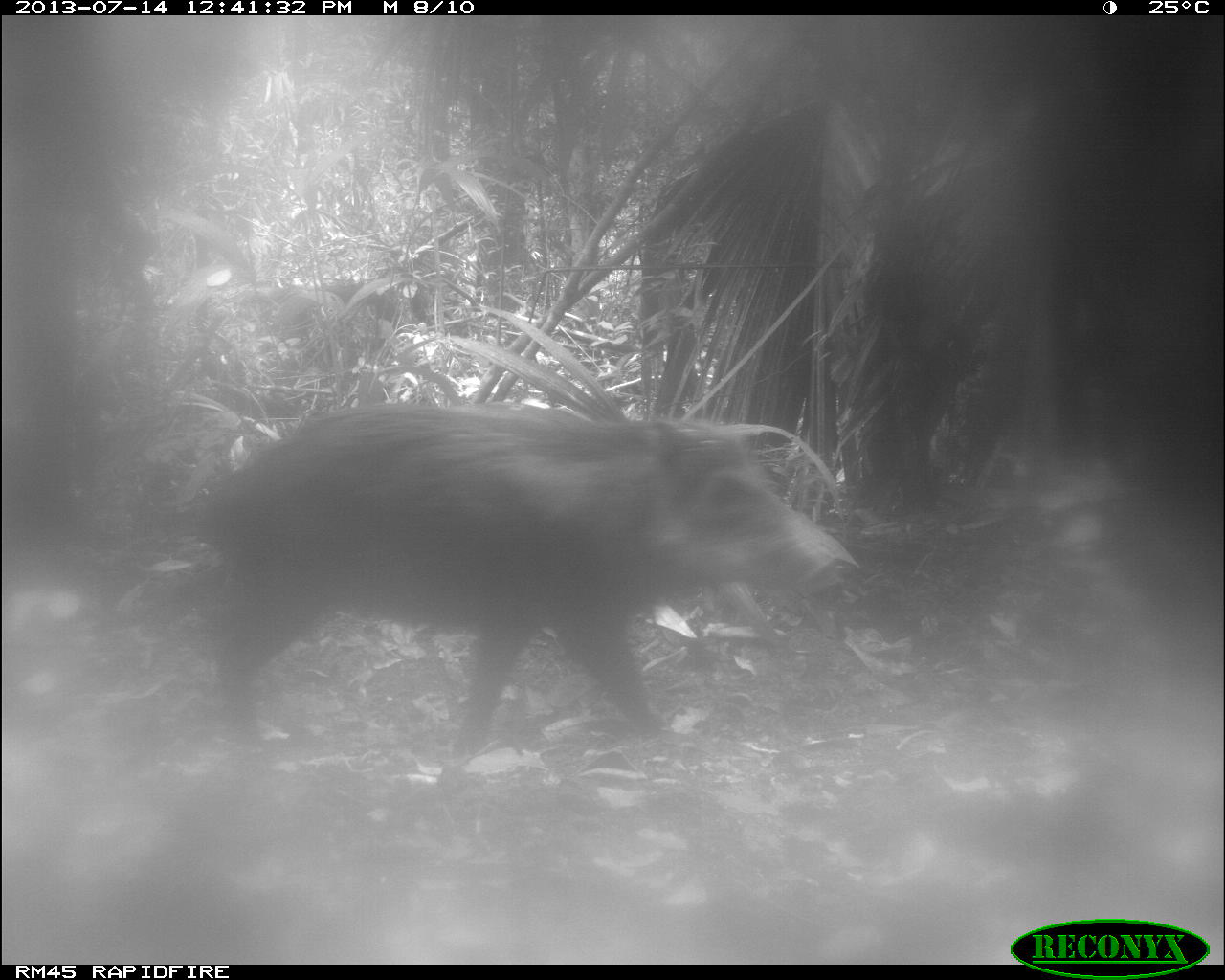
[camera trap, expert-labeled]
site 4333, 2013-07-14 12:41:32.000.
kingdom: Animalia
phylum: Chordata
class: Mammalia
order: Artiodactyla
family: Tayassuidae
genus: Tayassu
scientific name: Tayassu pecari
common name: white-lipped peccary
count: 2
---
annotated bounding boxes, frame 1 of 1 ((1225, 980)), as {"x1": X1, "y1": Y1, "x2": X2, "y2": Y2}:
tayassu pecari: {"x1": 171, "y1": 398, "x2": 858, "y2": 788}